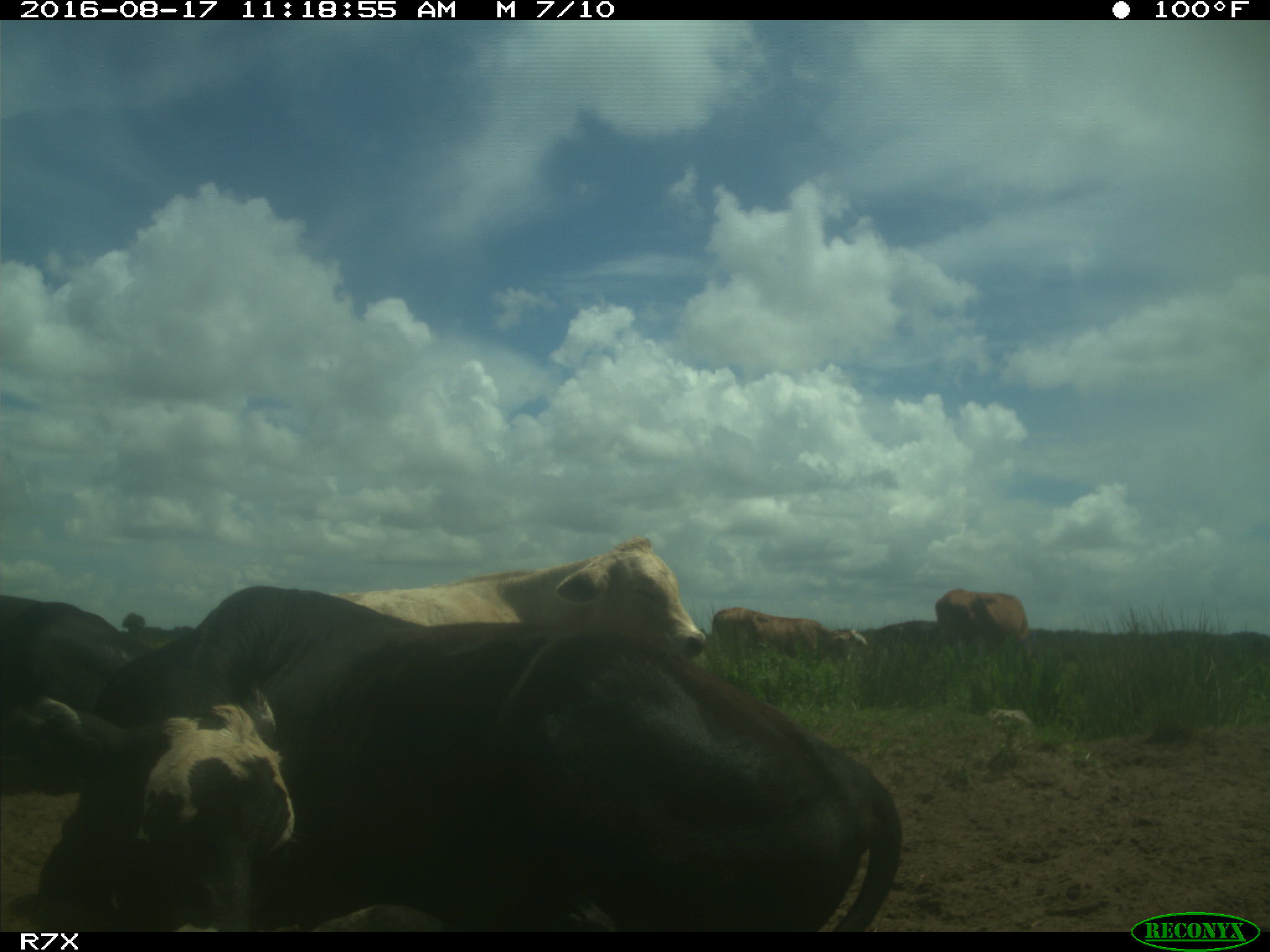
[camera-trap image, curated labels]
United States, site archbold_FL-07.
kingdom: Animalia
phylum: Chordata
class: Mammalia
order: Artiodactyla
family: Bovidae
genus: Bos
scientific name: Bos taurus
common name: domestic cow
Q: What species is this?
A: Bos taurus (domestic cow).